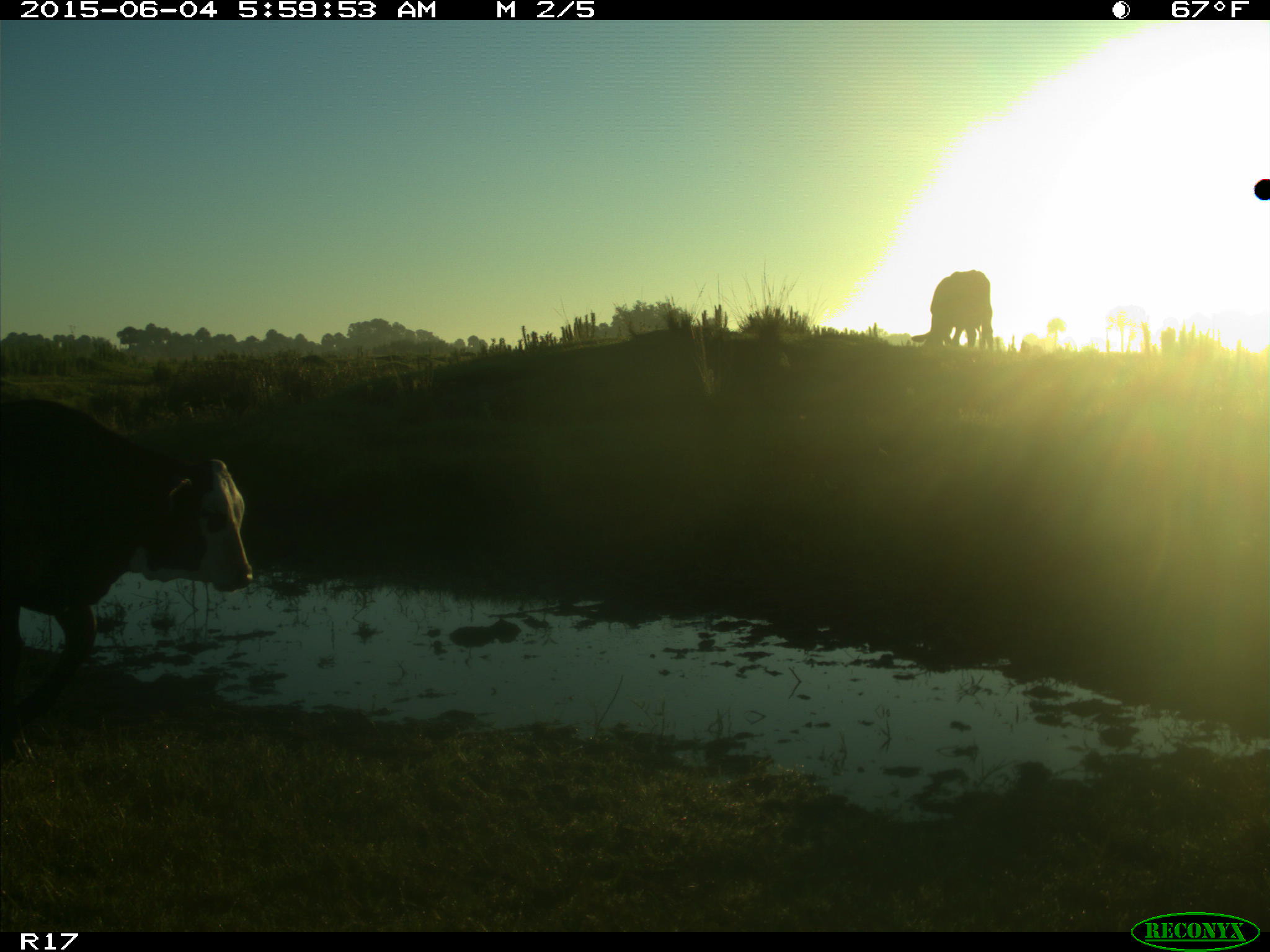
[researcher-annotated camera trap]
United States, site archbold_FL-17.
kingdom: Animalia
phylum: Chordata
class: Mammalia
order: Artiodactyla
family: Bovidae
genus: Bos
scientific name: Bos taurus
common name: domestic cow